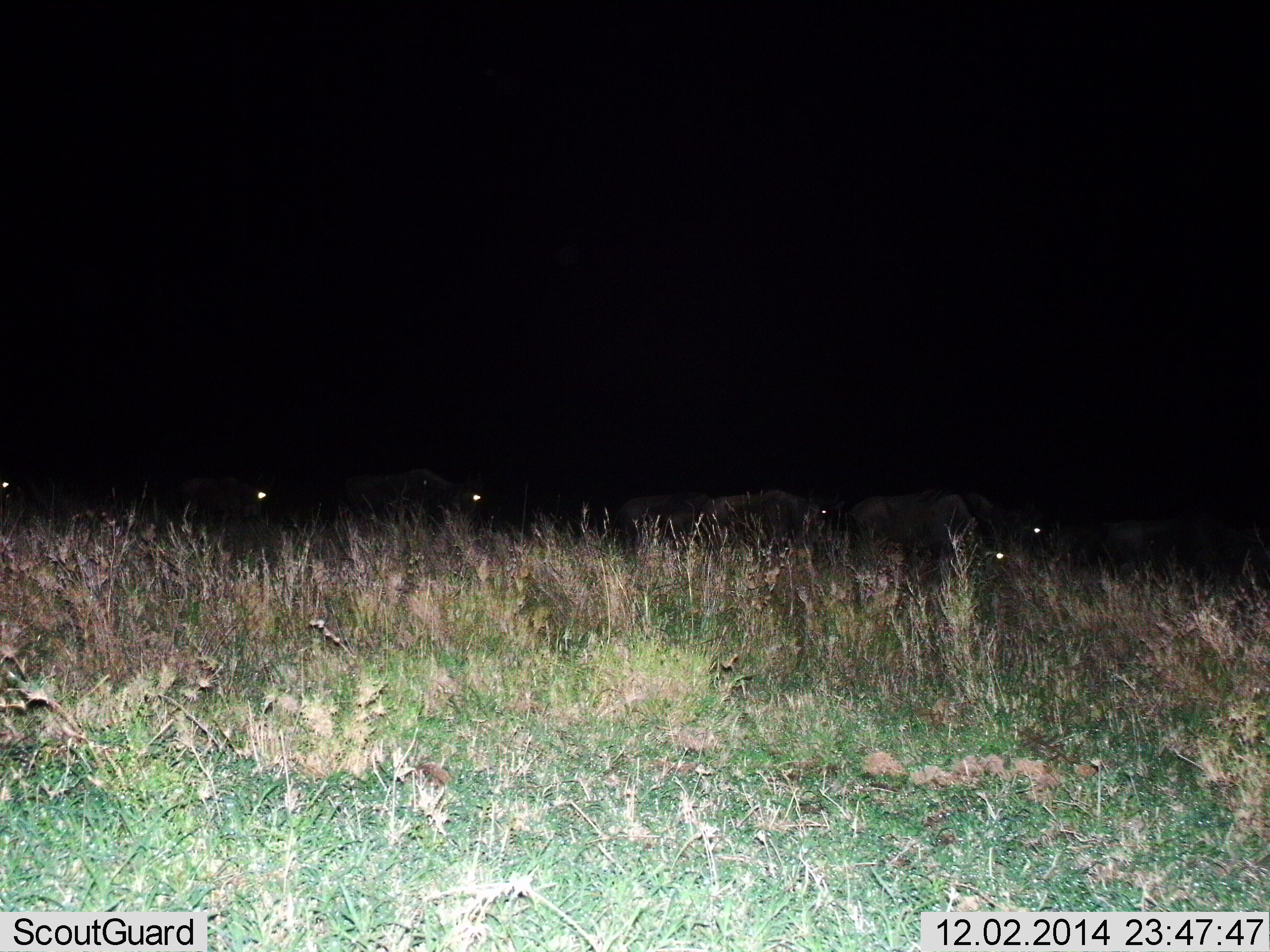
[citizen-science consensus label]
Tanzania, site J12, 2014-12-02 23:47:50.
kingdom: Animalia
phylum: Chordata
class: Mammalia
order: Artiodactyla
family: Bovidae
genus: Connochaetes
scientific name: Connochaetes taurinus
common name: blue wildebeest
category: wildebeest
Wildebeest (blue wildebeest) (Connochaetes taurinus), count 7. Behavior (volunteer vote fractions): standing 30%, resting 0%, moving 70%, interacting 0%. Young present (vote fraction): 0%. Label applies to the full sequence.